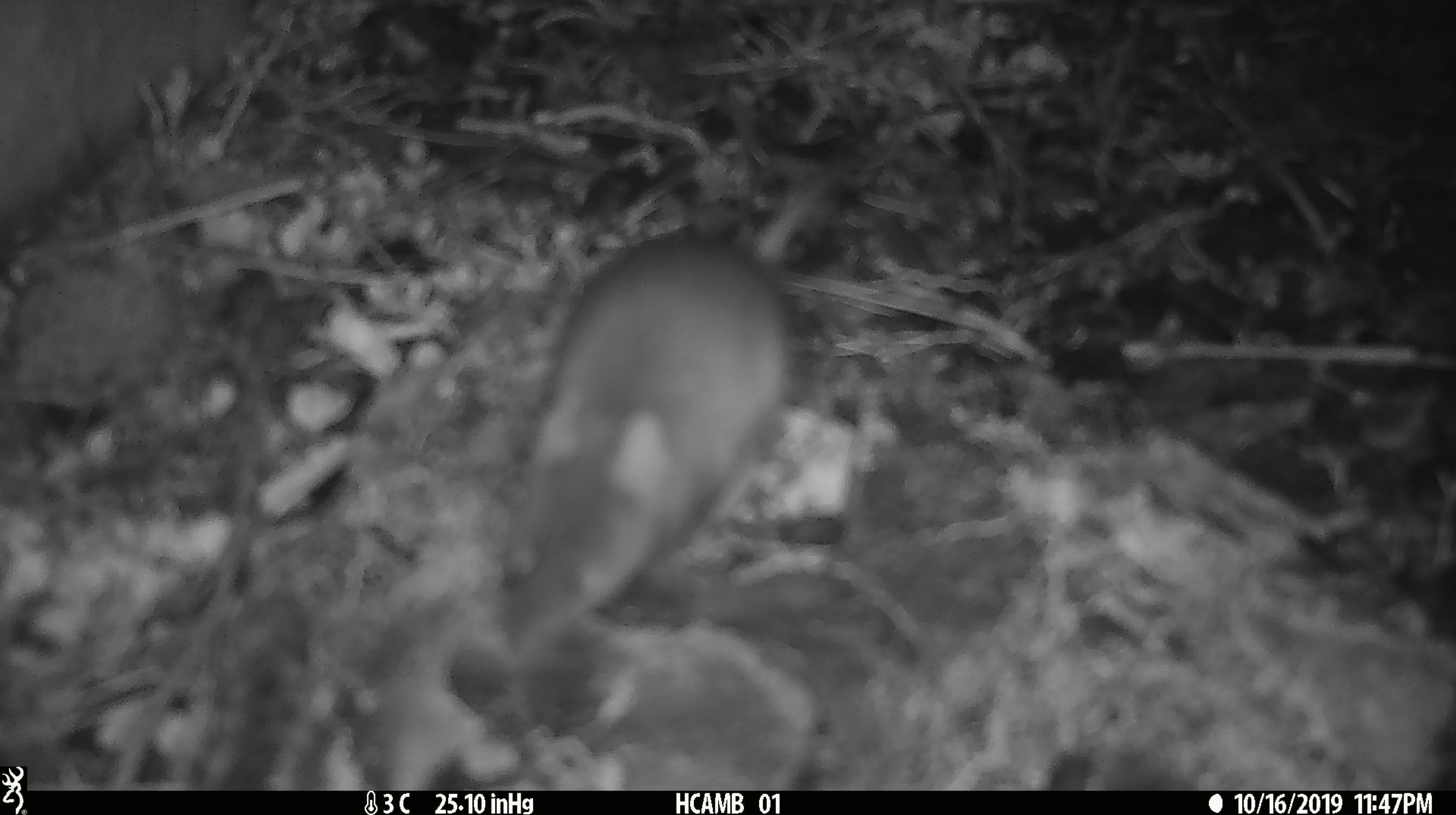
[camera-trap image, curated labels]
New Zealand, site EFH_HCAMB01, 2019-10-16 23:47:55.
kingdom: Animalia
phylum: Chordata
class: Mammalia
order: Rodentia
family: Muridae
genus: Mus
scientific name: Mus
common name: mouse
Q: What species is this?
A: Mouse (Mus).